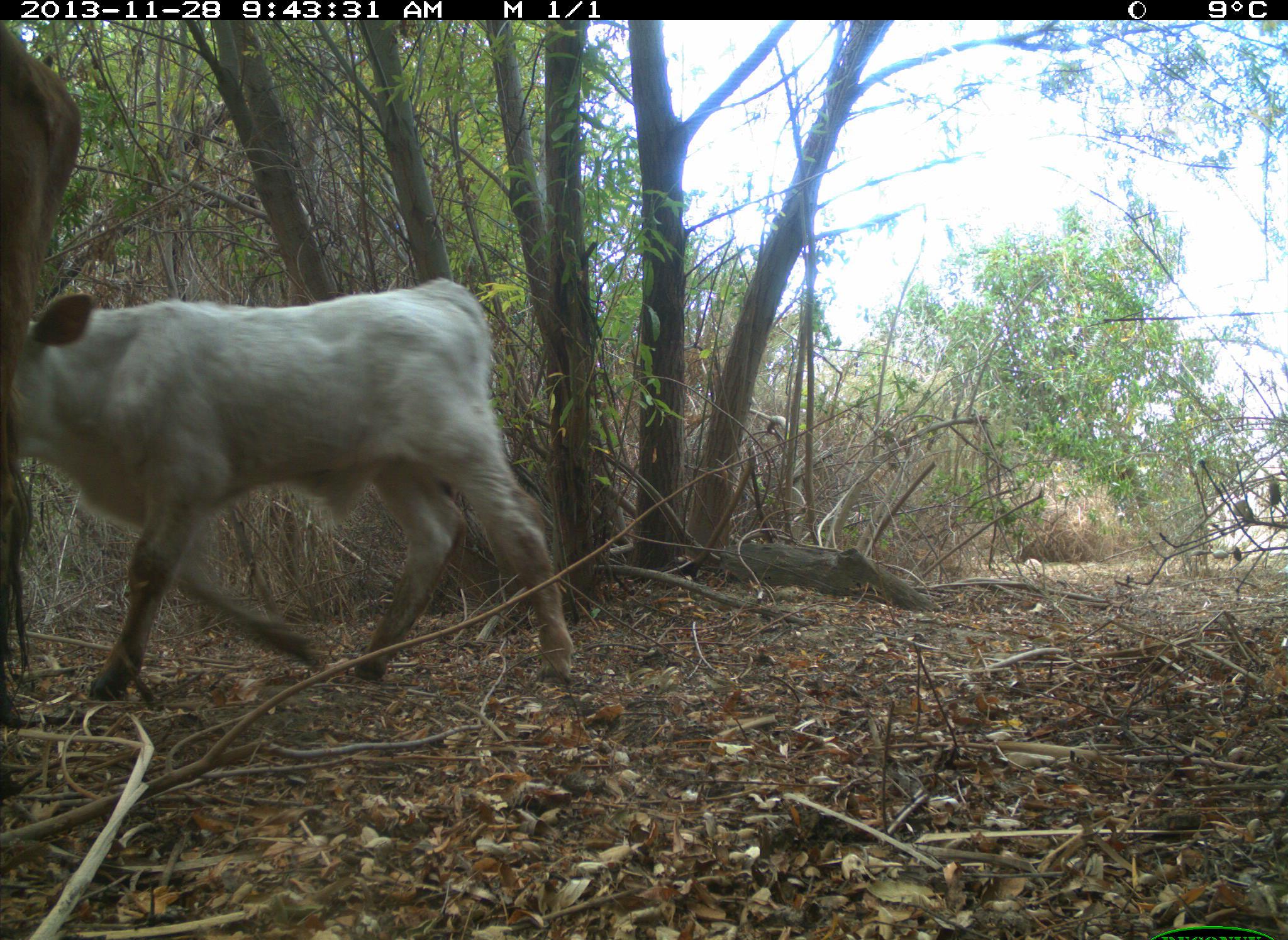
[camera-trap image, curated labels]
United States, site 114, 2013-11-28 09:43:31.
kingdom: Animalia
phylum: Chordata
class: Mammalia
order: Artiodactyla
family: Bovidae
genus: Bos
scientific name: Bos taurus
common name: cow